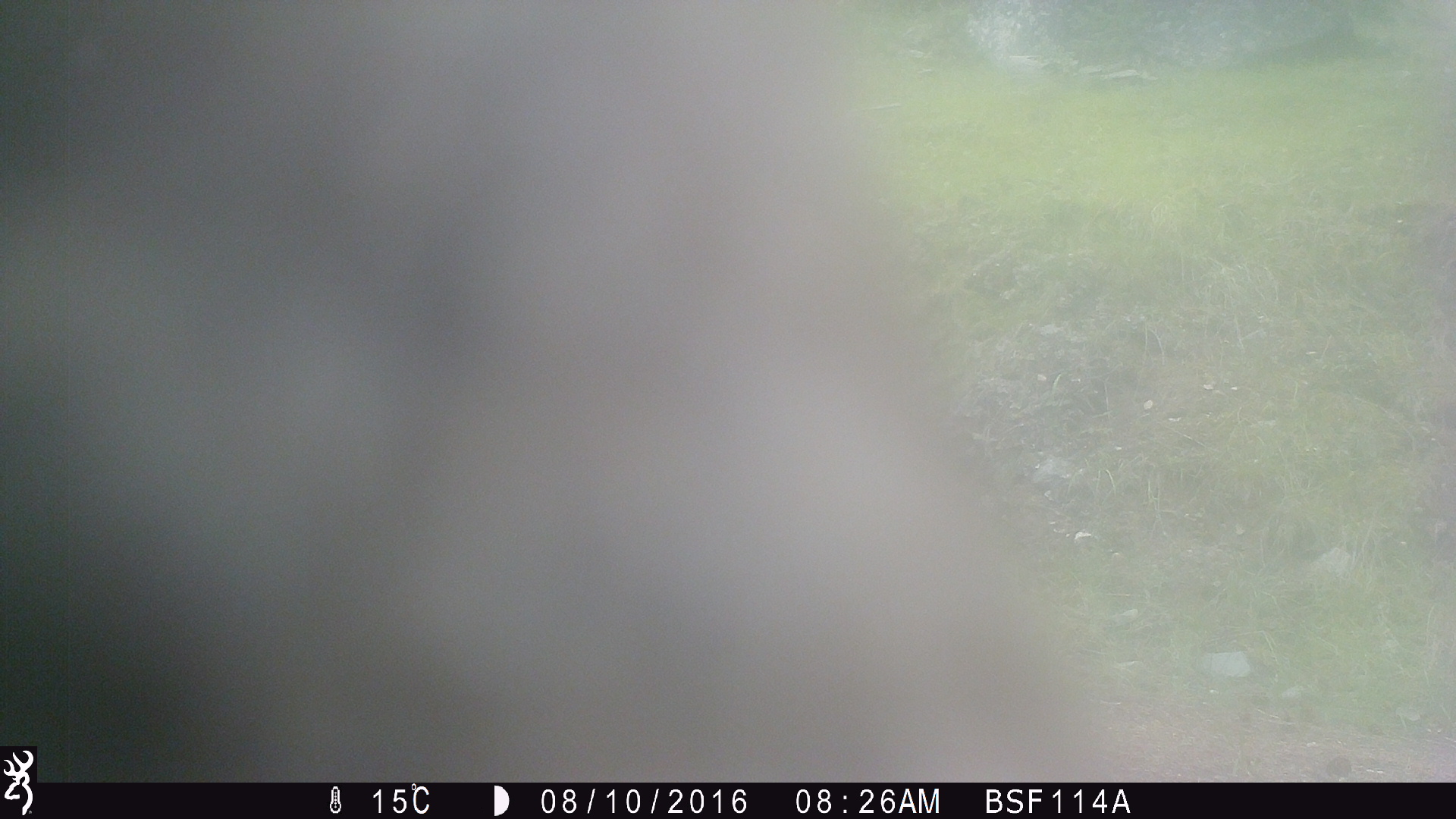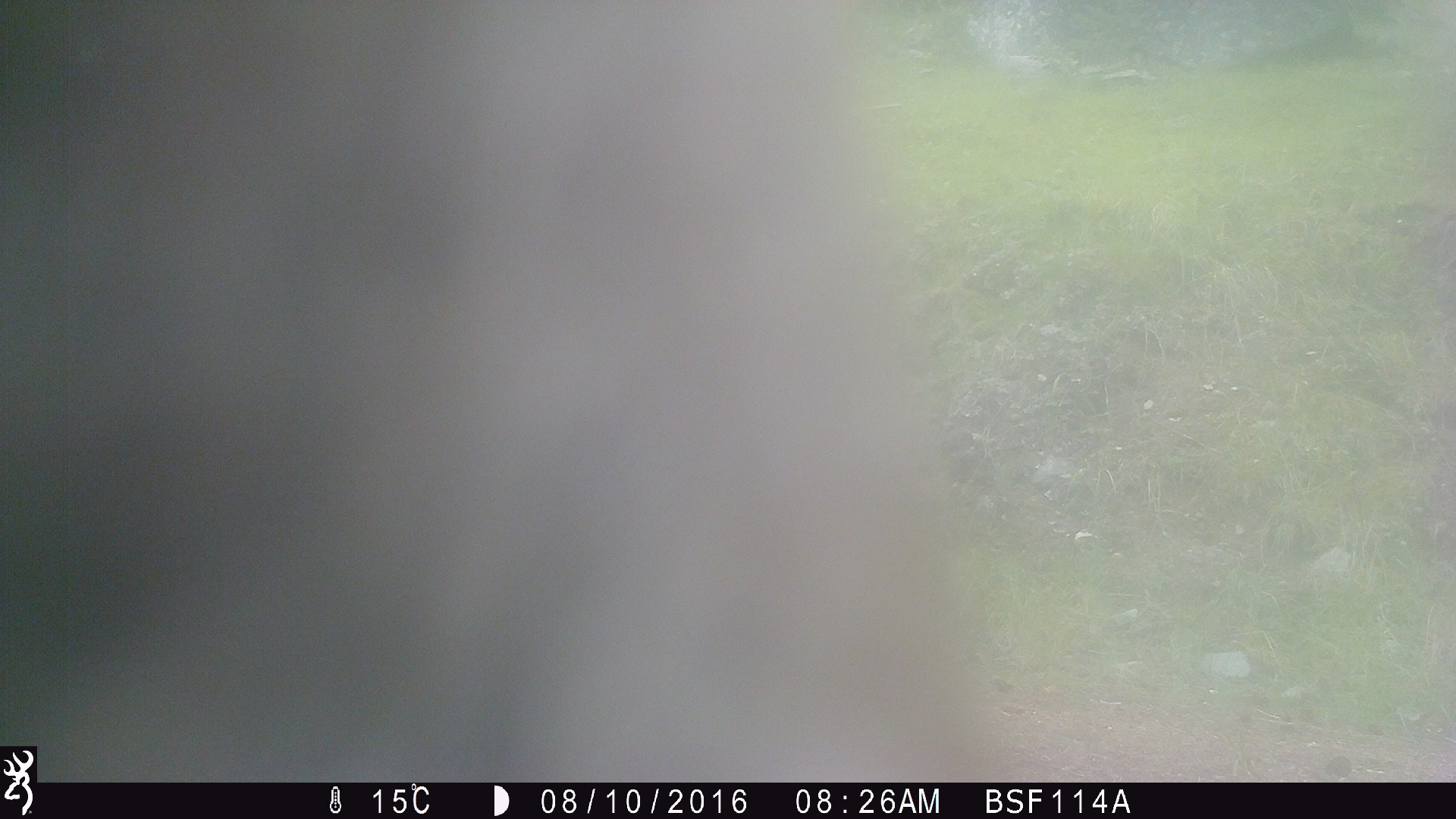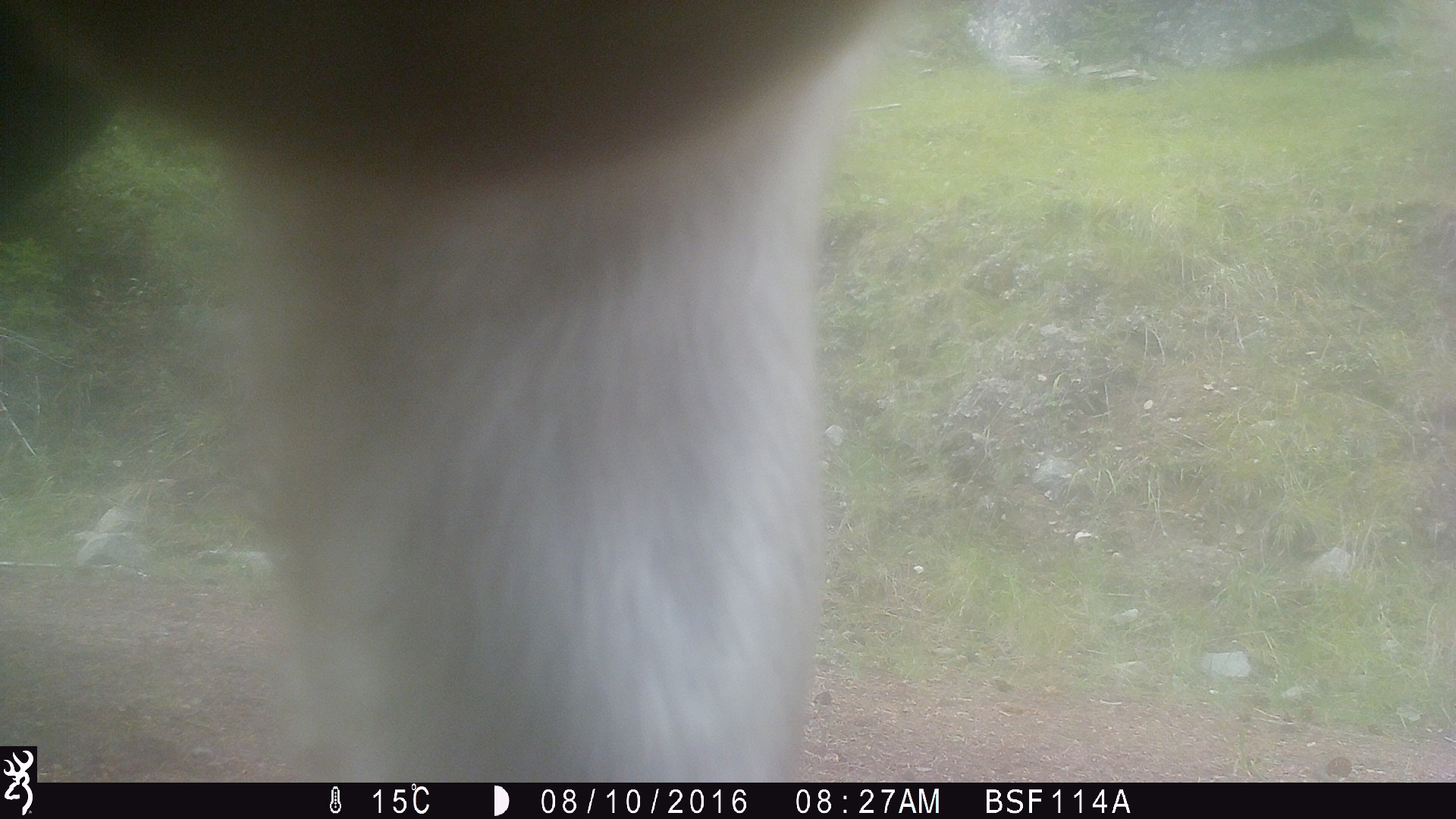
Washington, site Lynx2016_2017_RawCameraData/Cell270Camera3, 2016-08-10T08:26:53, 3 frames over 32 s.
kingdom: Animalia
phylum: Chordata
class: Mammalia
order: Artiodactyla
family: Bovidae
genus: Bos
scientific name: Bos taurus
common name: domestic cattle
Domestic cattle (Bos taurus). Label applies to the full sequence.